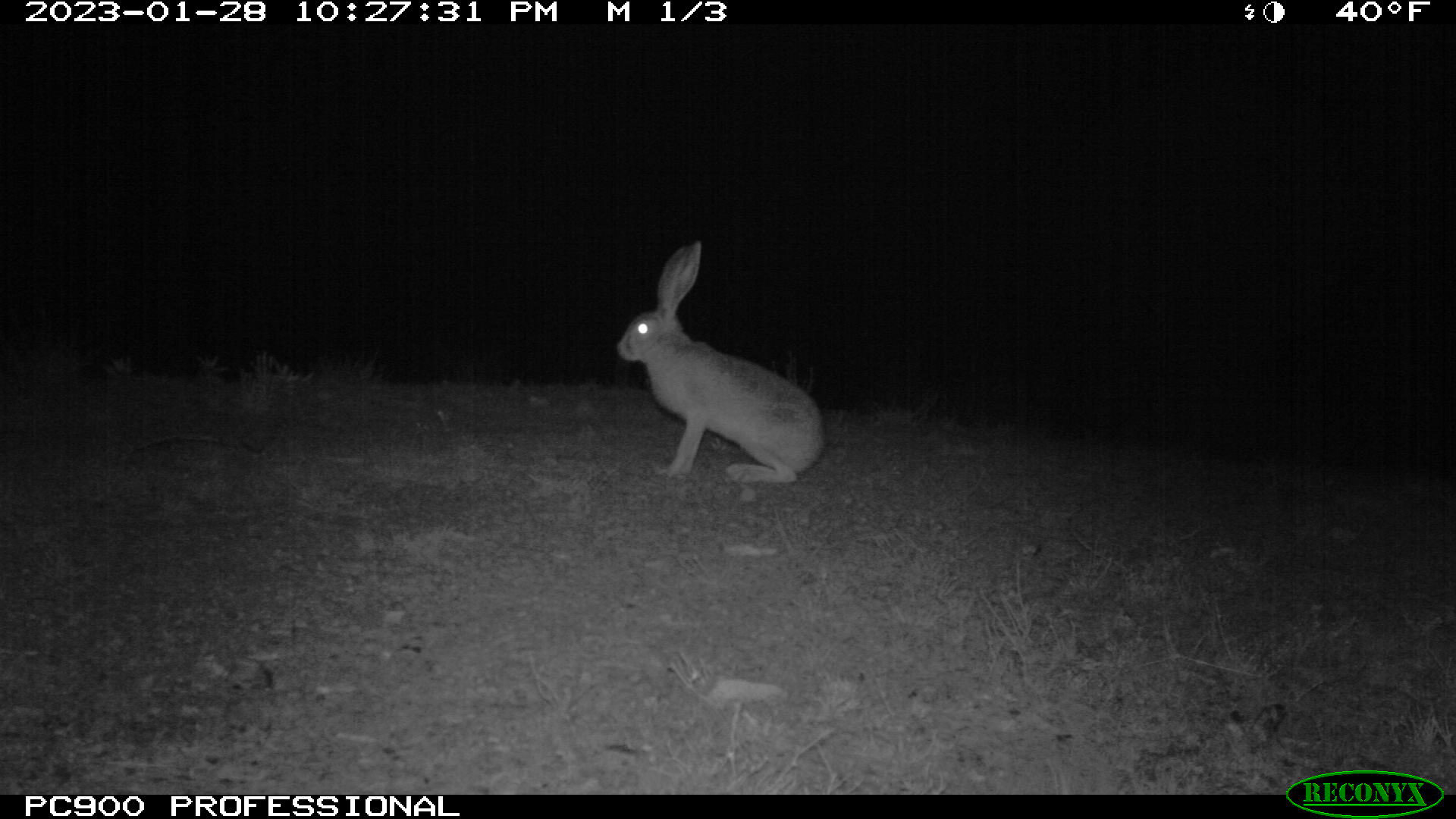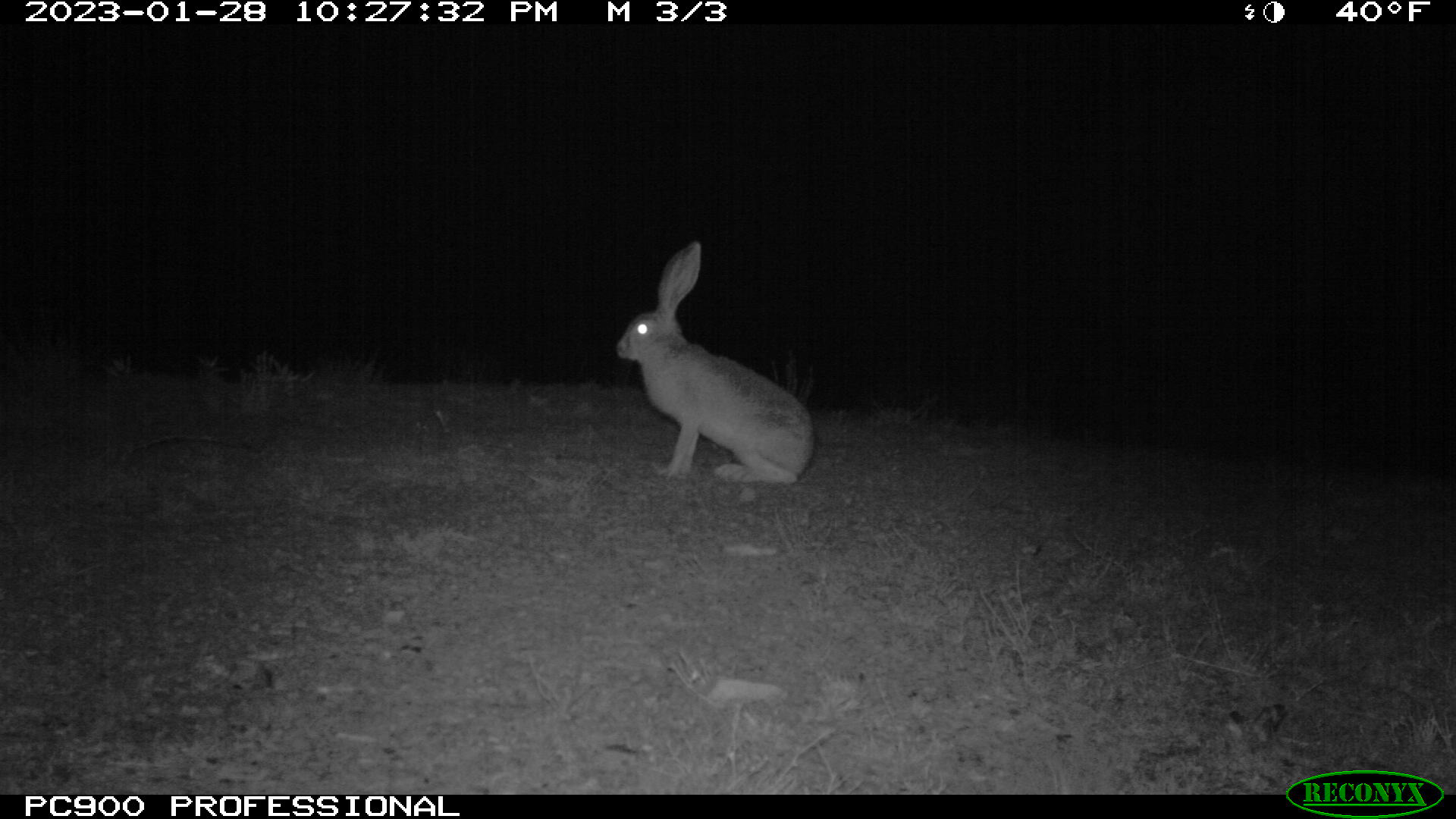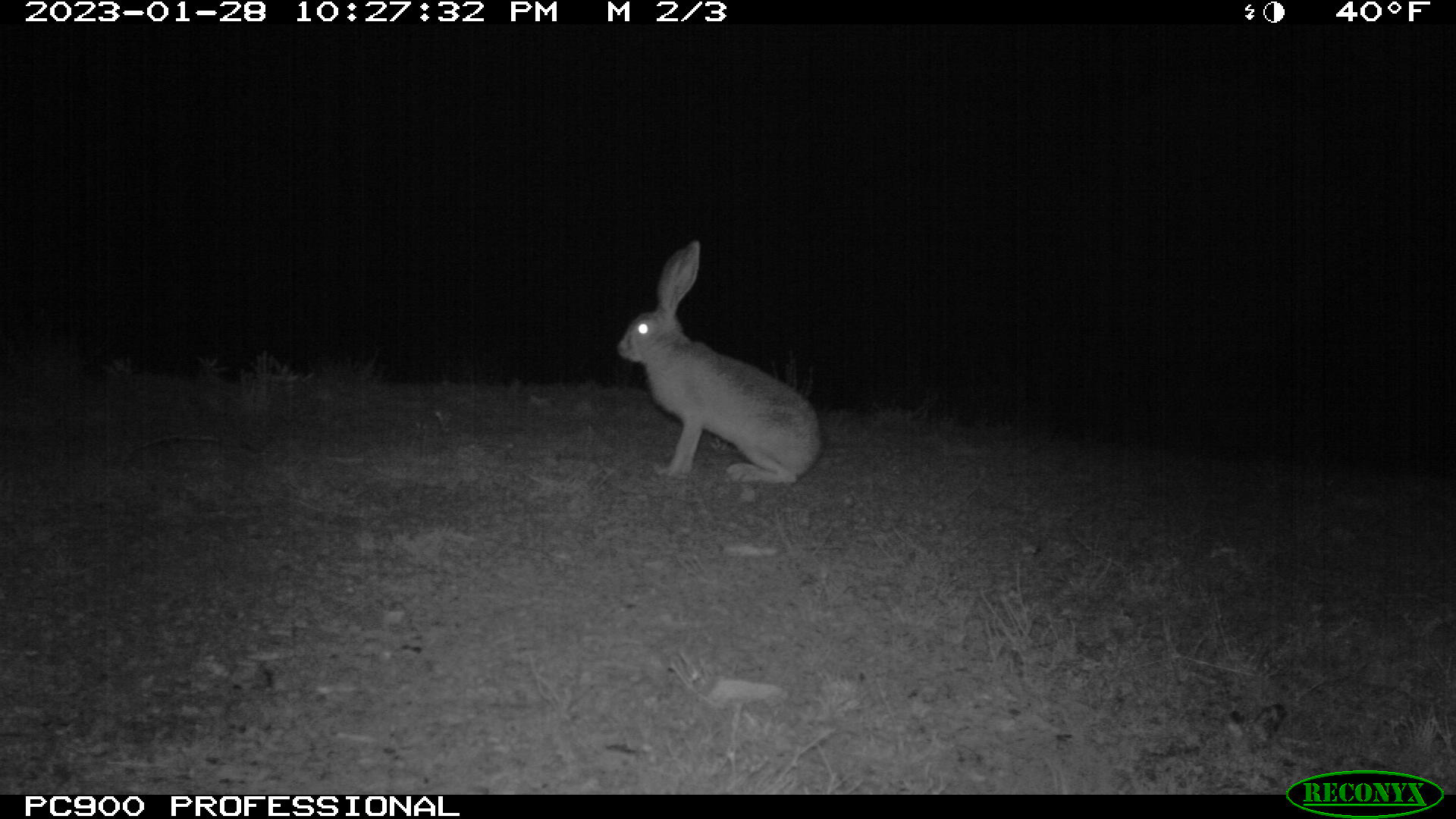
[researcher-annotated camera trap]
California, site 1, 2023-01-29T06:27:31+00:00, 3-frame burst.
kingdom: Animalia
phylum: Chordata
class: Mammalia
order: Lagomorpha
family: Leporidae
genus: Lepus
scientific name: Lepus californicus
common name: black-tailed jackrabbit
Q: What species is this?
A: Black-tailed jackrabbit (Lepus californicus).